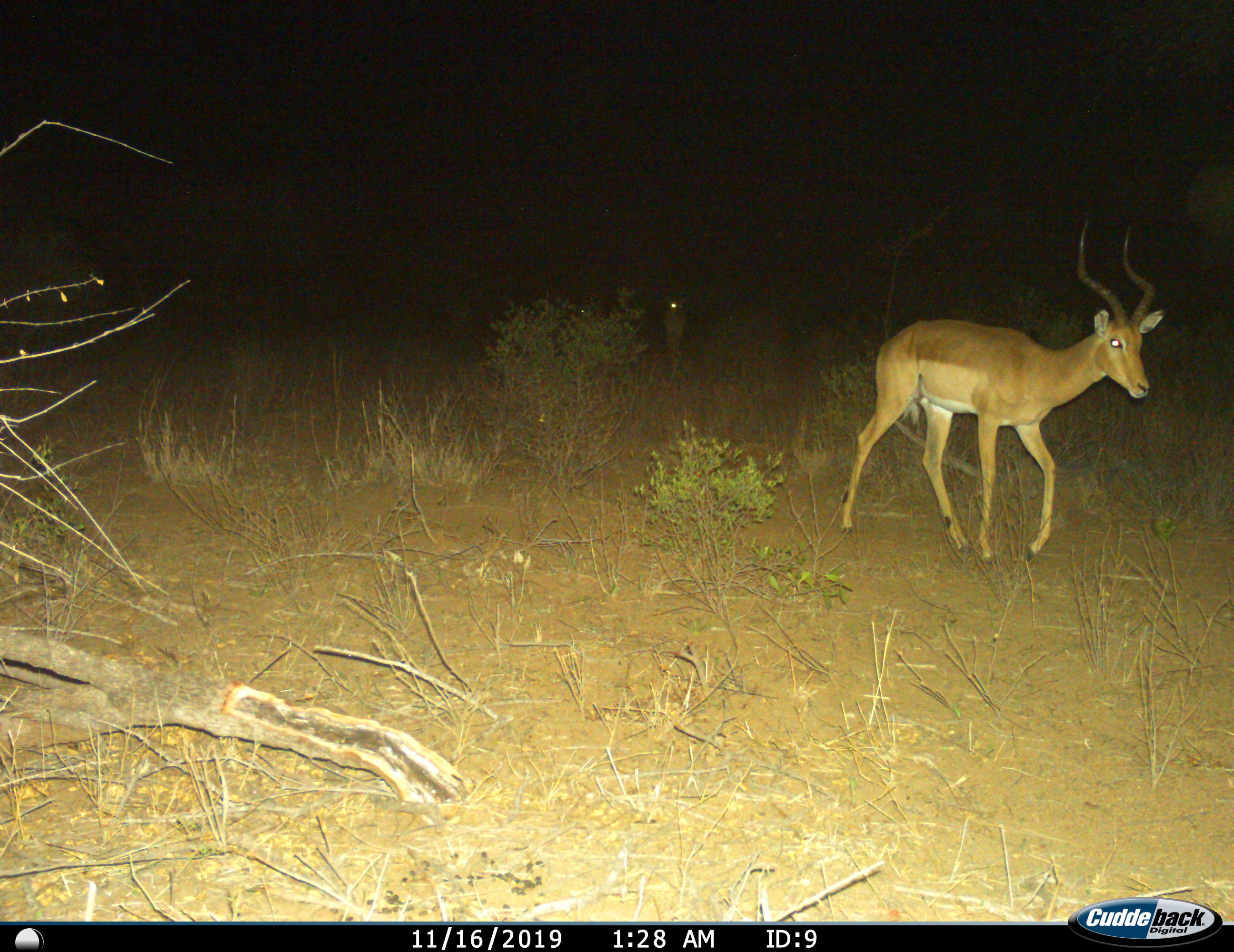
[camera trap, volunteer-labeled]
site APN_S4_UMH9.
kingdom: Animalia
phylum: Chordata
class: Mammalia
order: Artiodactyla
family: Bovidae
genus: Aepyceros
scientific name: Aepyceros melampus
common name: impala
Impala (Aepyceros melampus), count 2. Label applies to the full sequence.